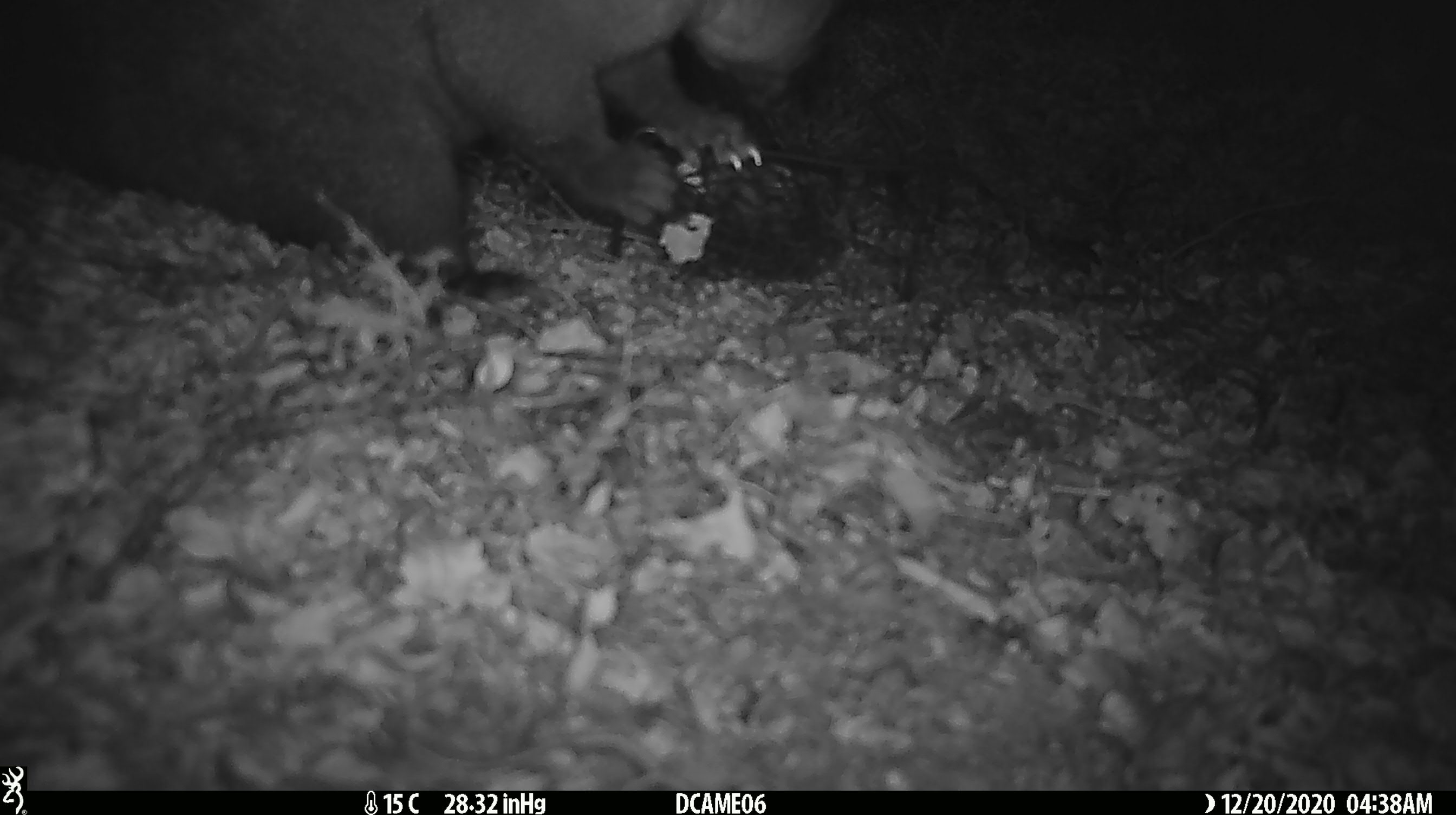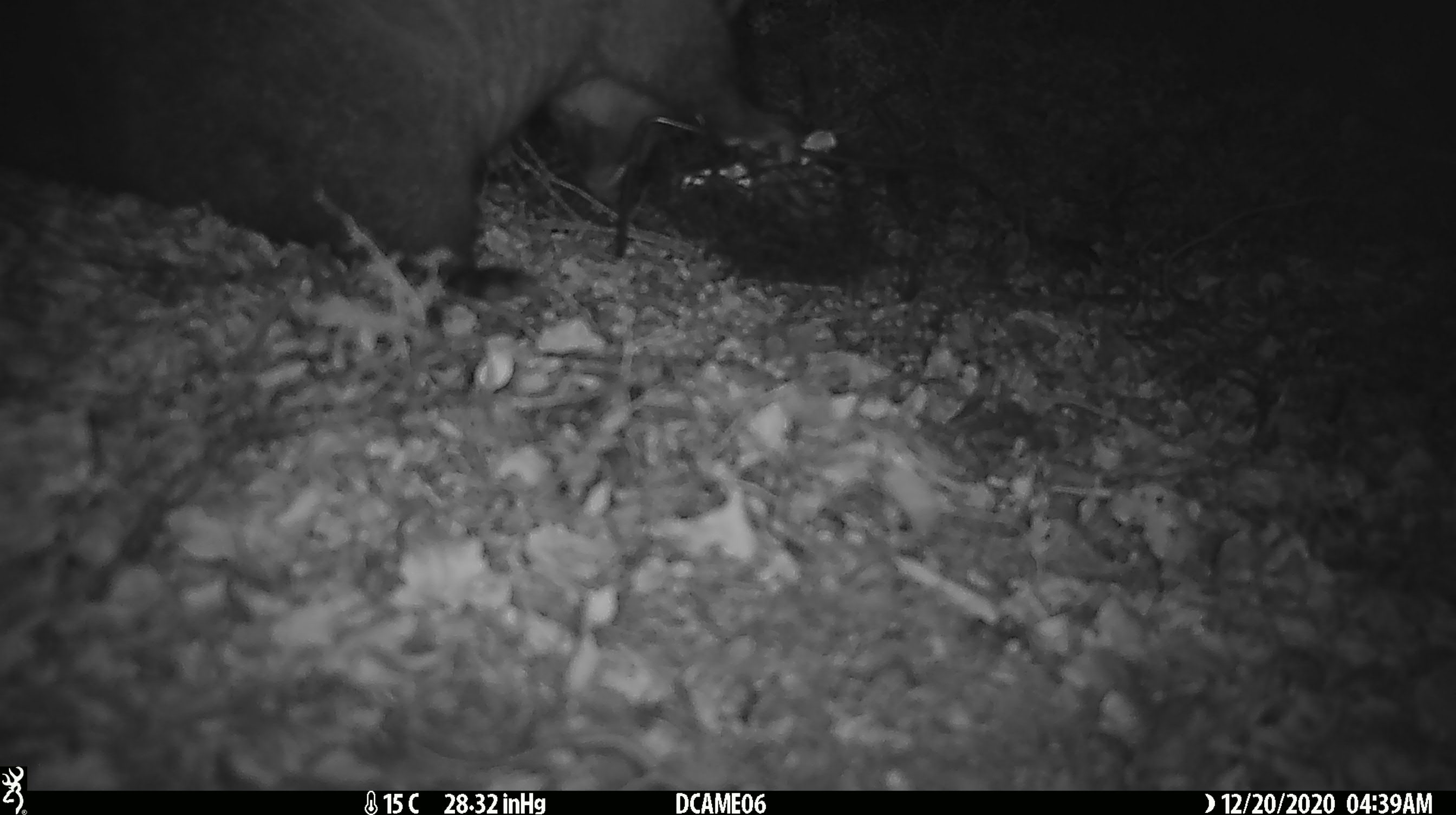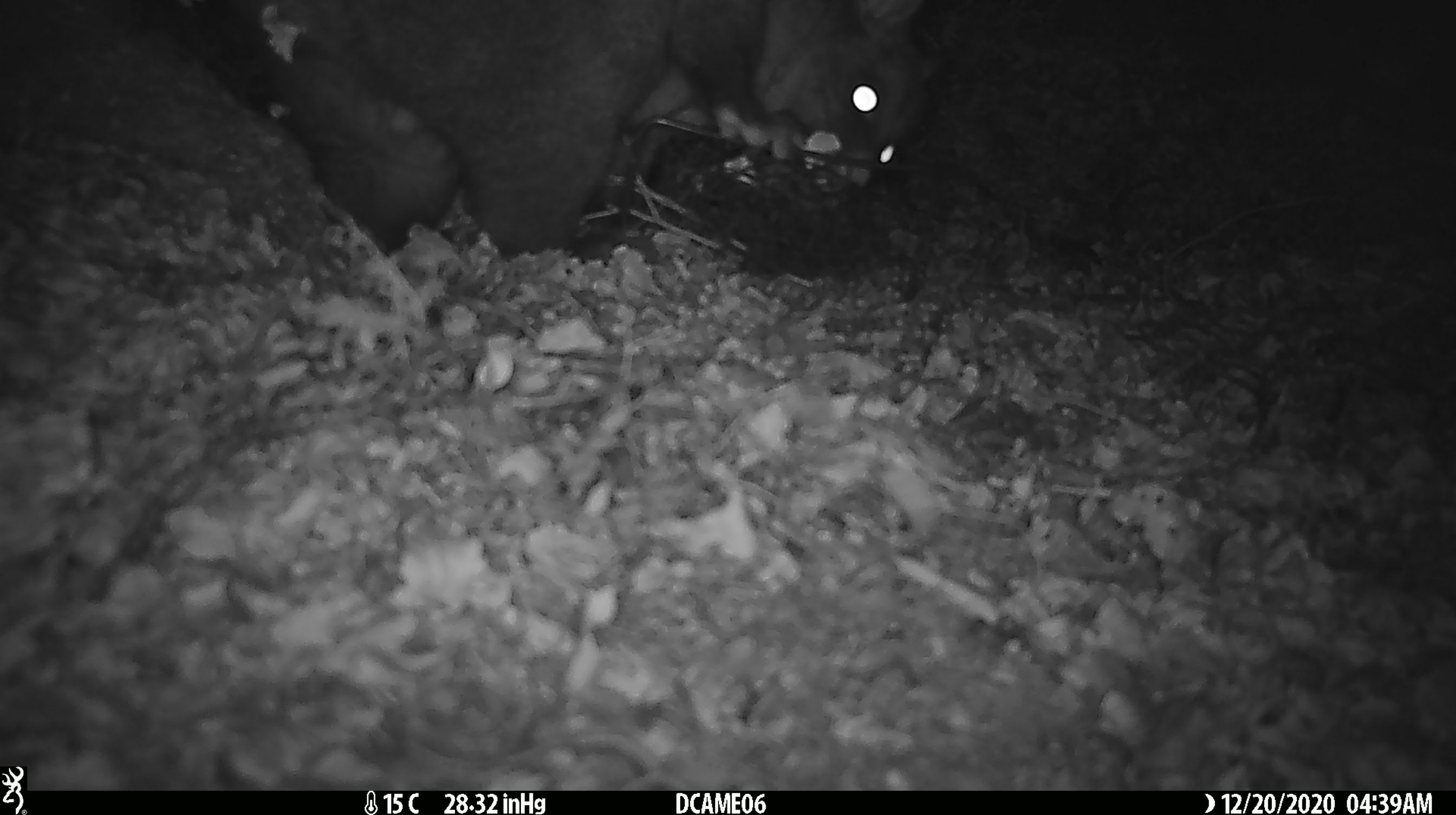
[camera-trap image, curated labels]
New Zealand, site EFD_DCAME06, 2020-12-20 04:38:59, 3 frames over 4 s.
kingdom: Animalia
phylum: Chordata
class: Mammalia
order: Diprotodontia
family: Phalangeridae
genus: Trichosurus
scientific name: Trichosurus vulpecula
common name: common brushtail possum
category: possum